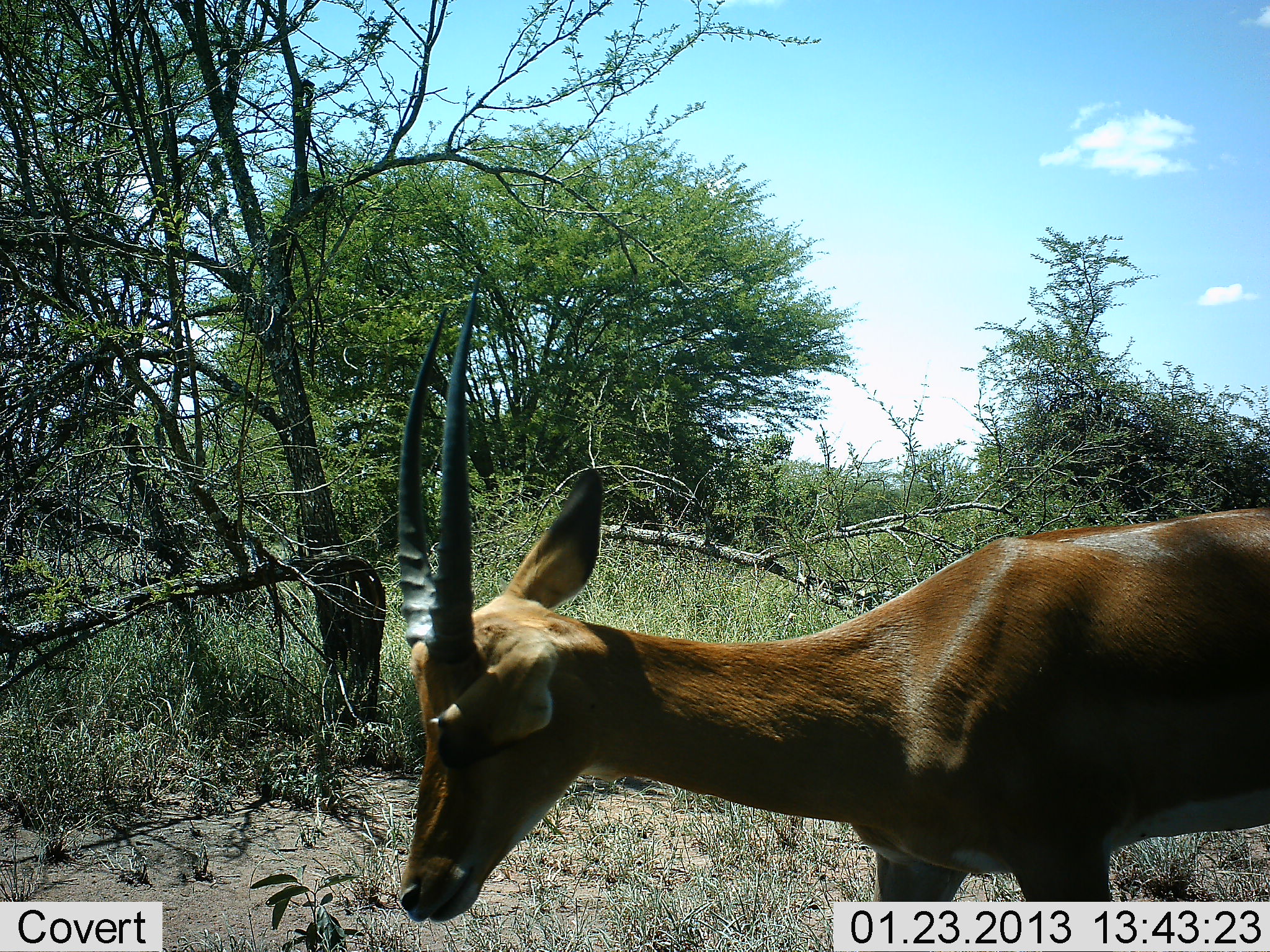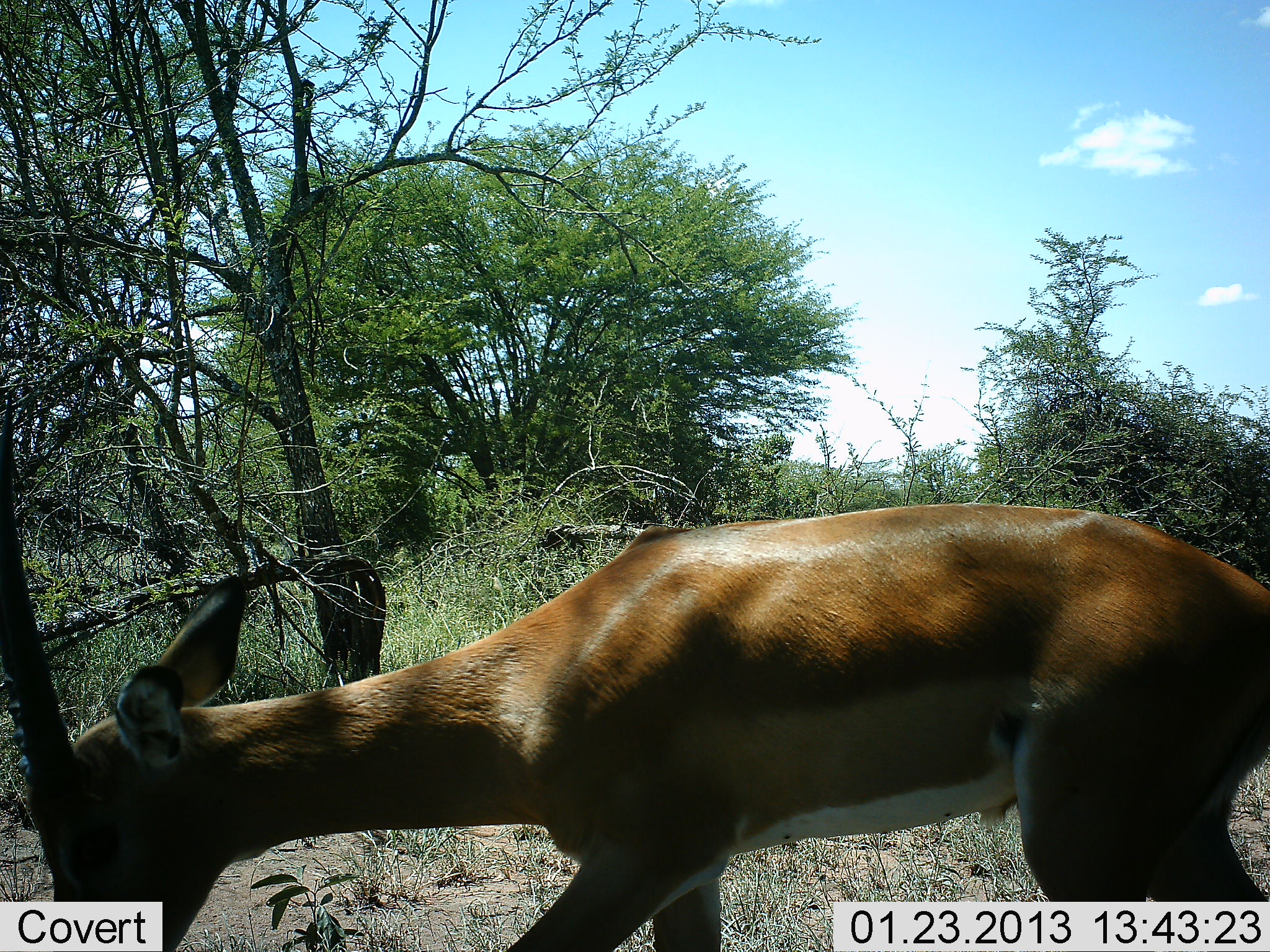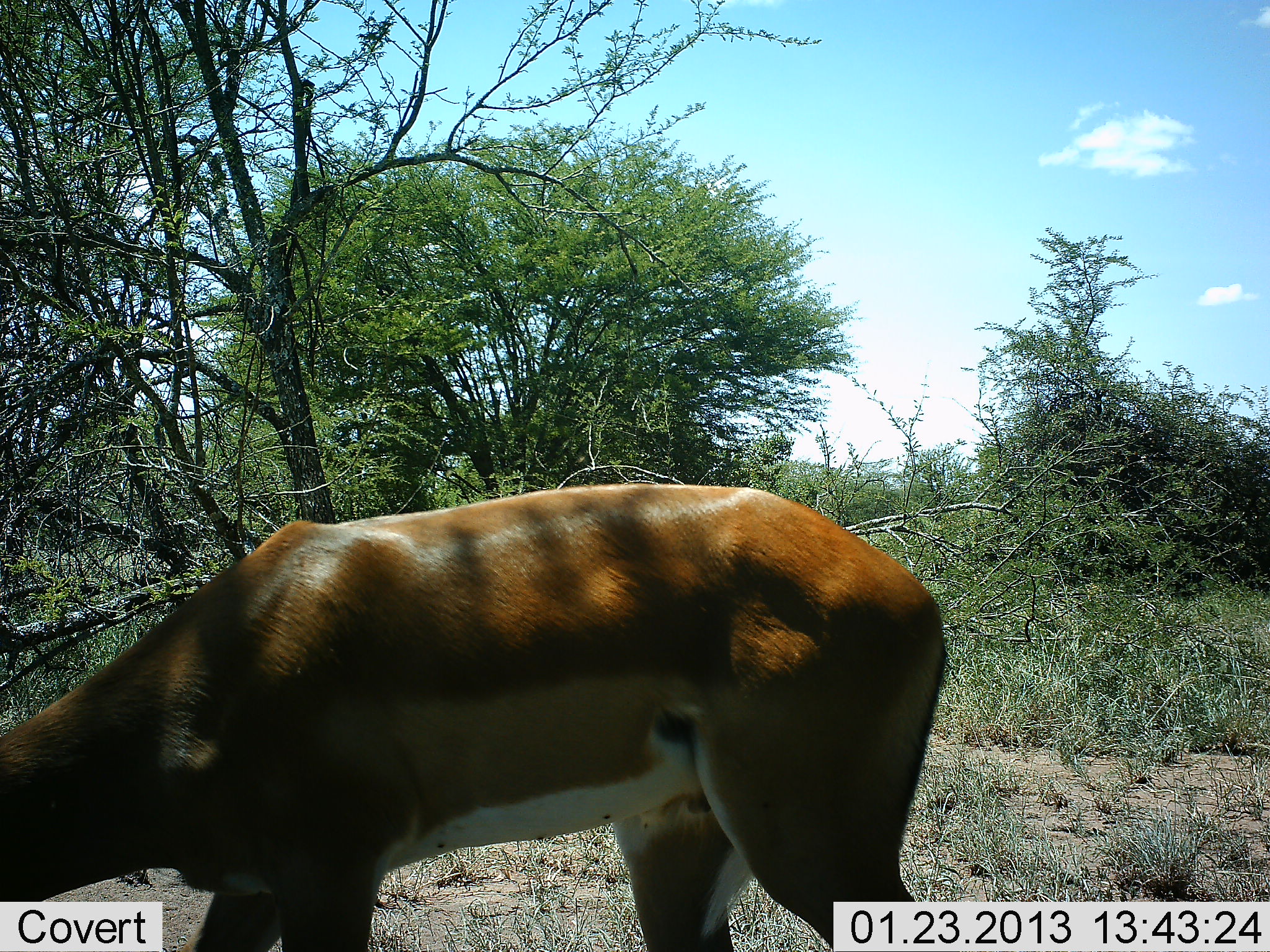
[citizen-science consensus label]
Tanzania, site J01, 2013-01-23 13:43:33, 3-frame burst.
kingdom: Animalia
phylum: Chordata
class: Mammalia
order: Artiodactyla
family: Bovidae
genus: Aepyceros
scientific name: Aepyceros melampus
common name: impala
Impala (Aepyceros melampus), count 1. Behavior (volunteer vote fractions): standing 0%, resting 0%, moving 79%, interacting 0%. Young present (vote fraction): 0%. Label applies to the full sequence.